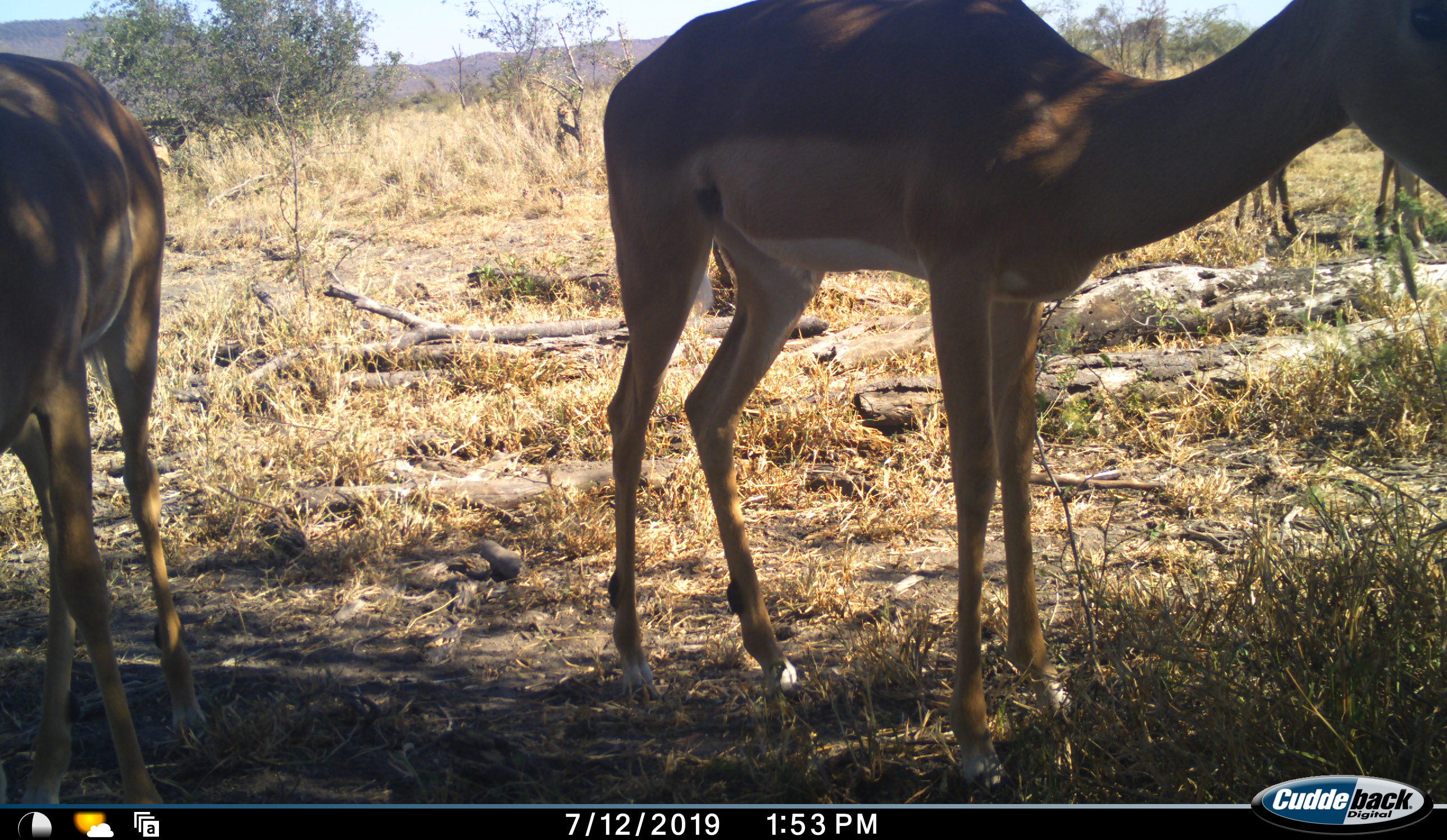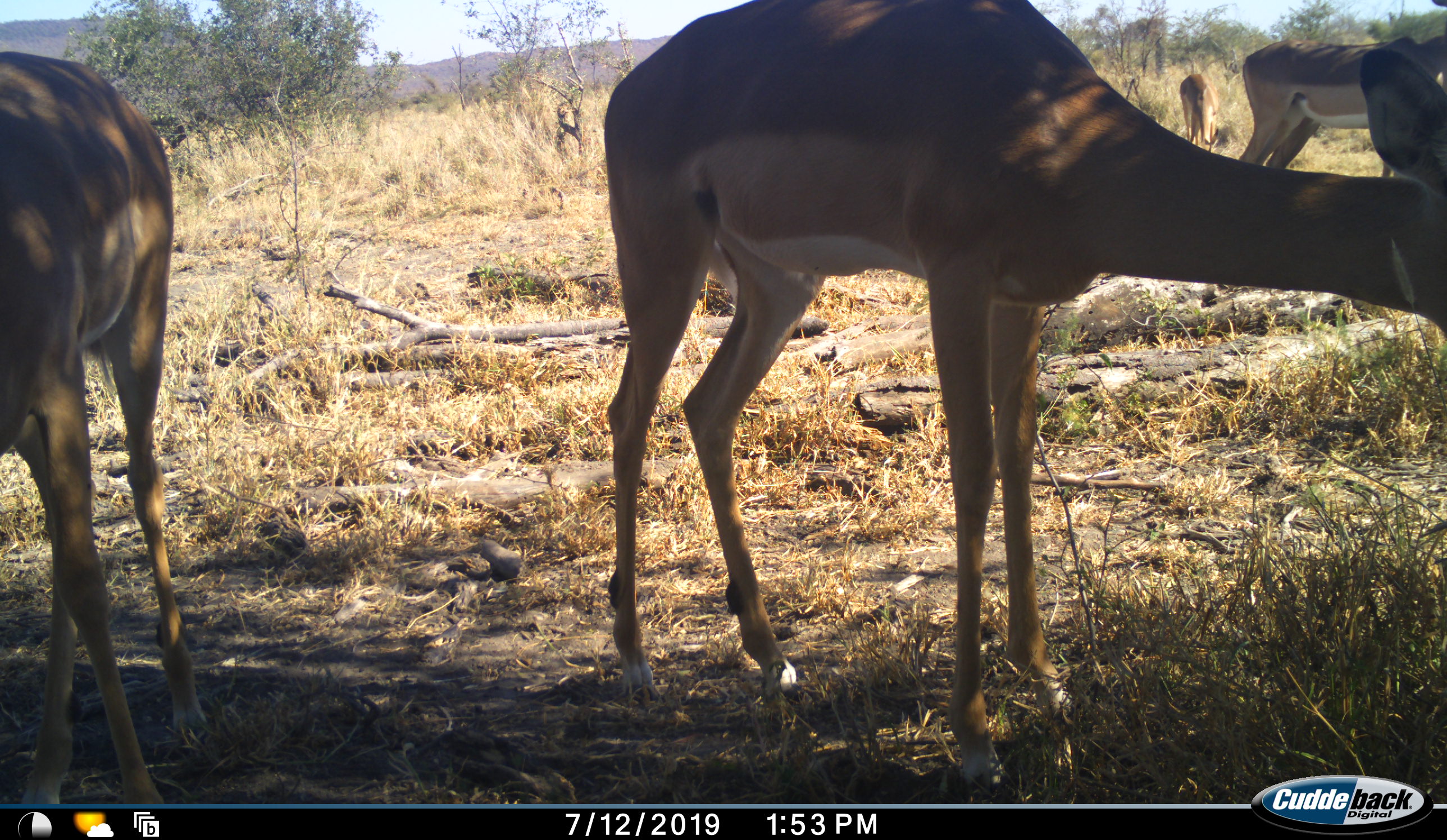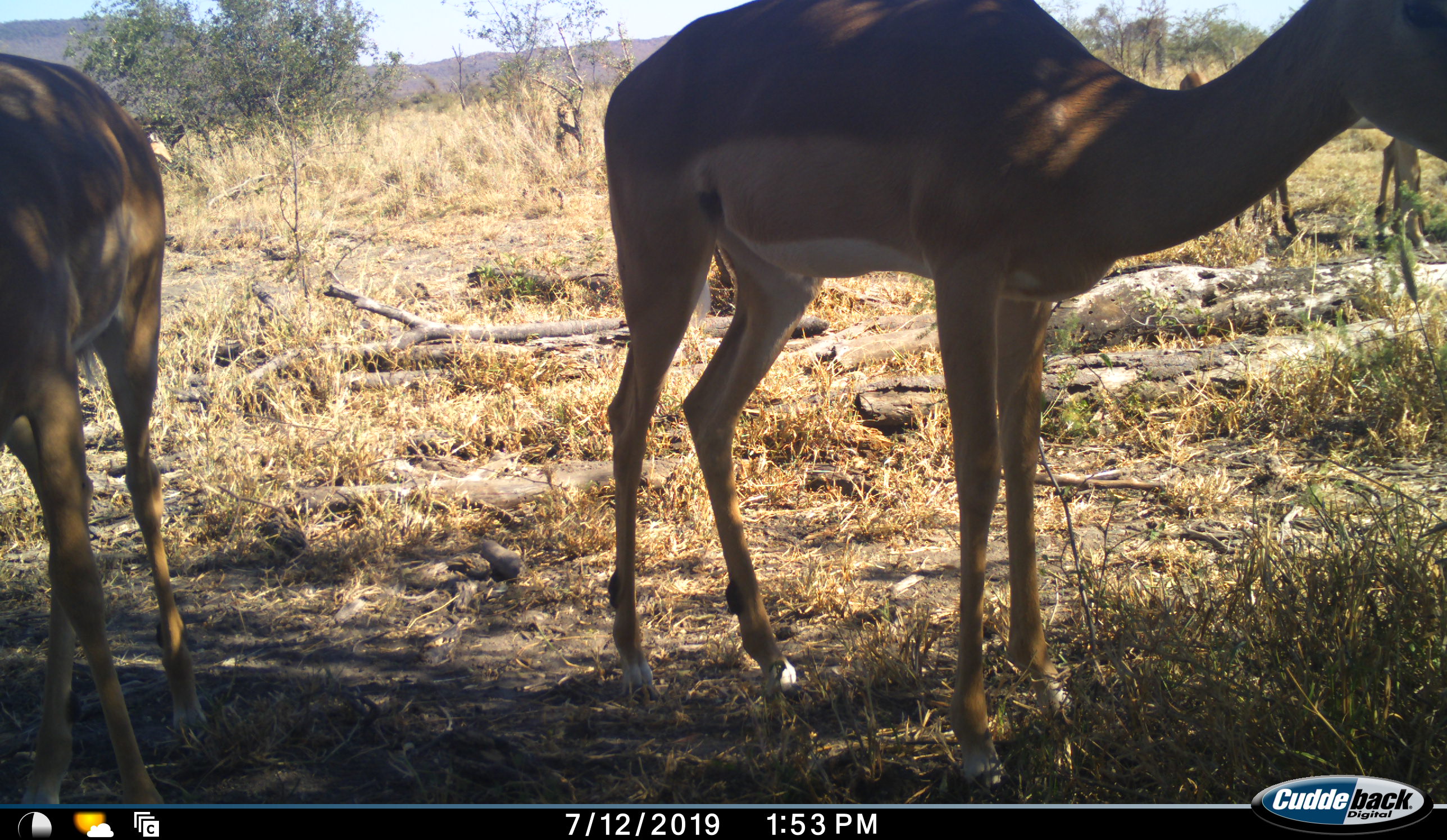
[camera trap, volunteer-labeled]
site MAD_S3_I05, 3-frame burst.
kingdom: Animalia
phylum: Chordata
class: Mammalia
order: Artiodactyla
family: Bovidae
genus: Aepyceros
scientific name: Aepyceros melampus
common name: impala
Impala (Aepyceros melampus), count 4. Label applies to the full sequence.